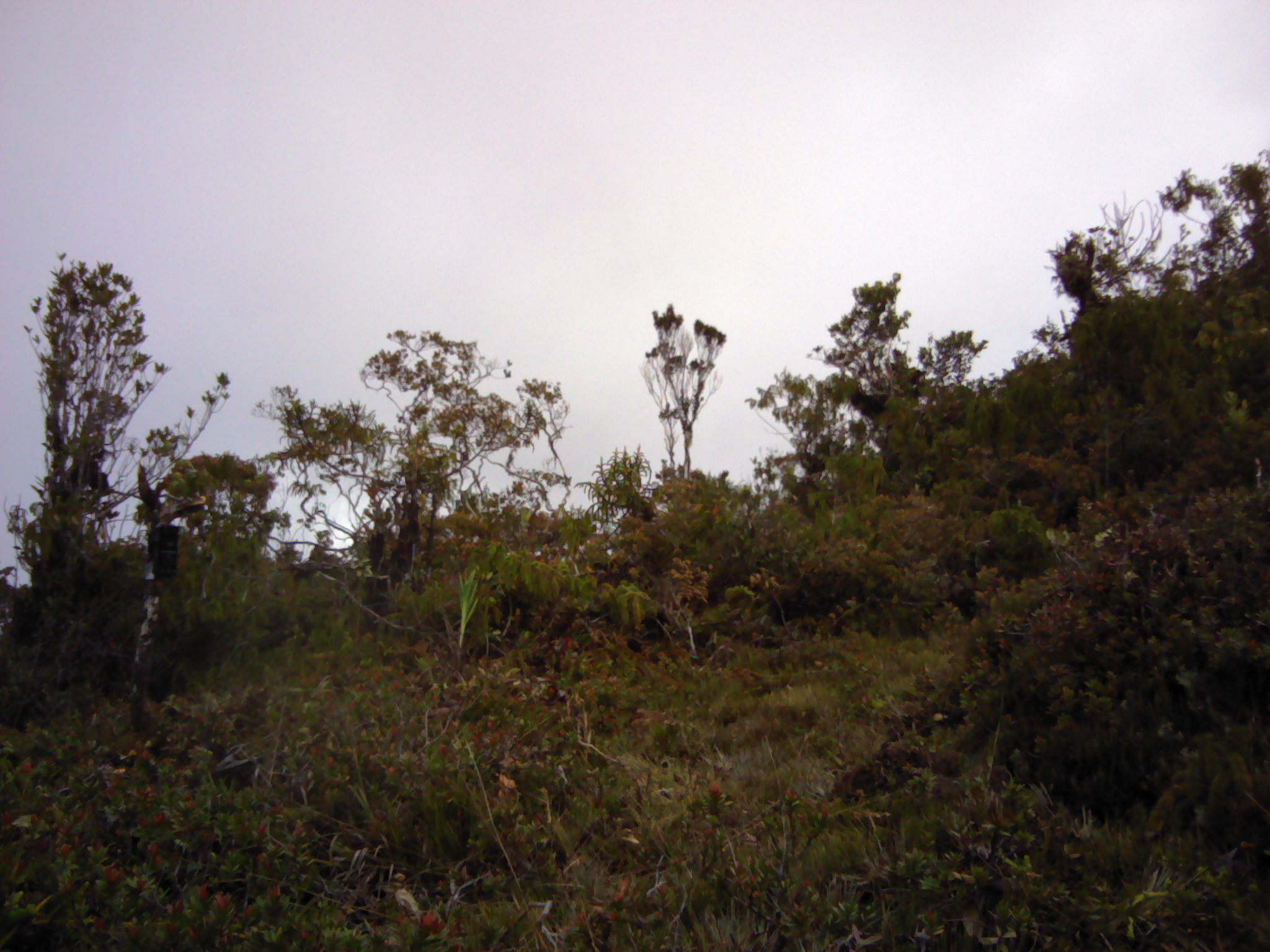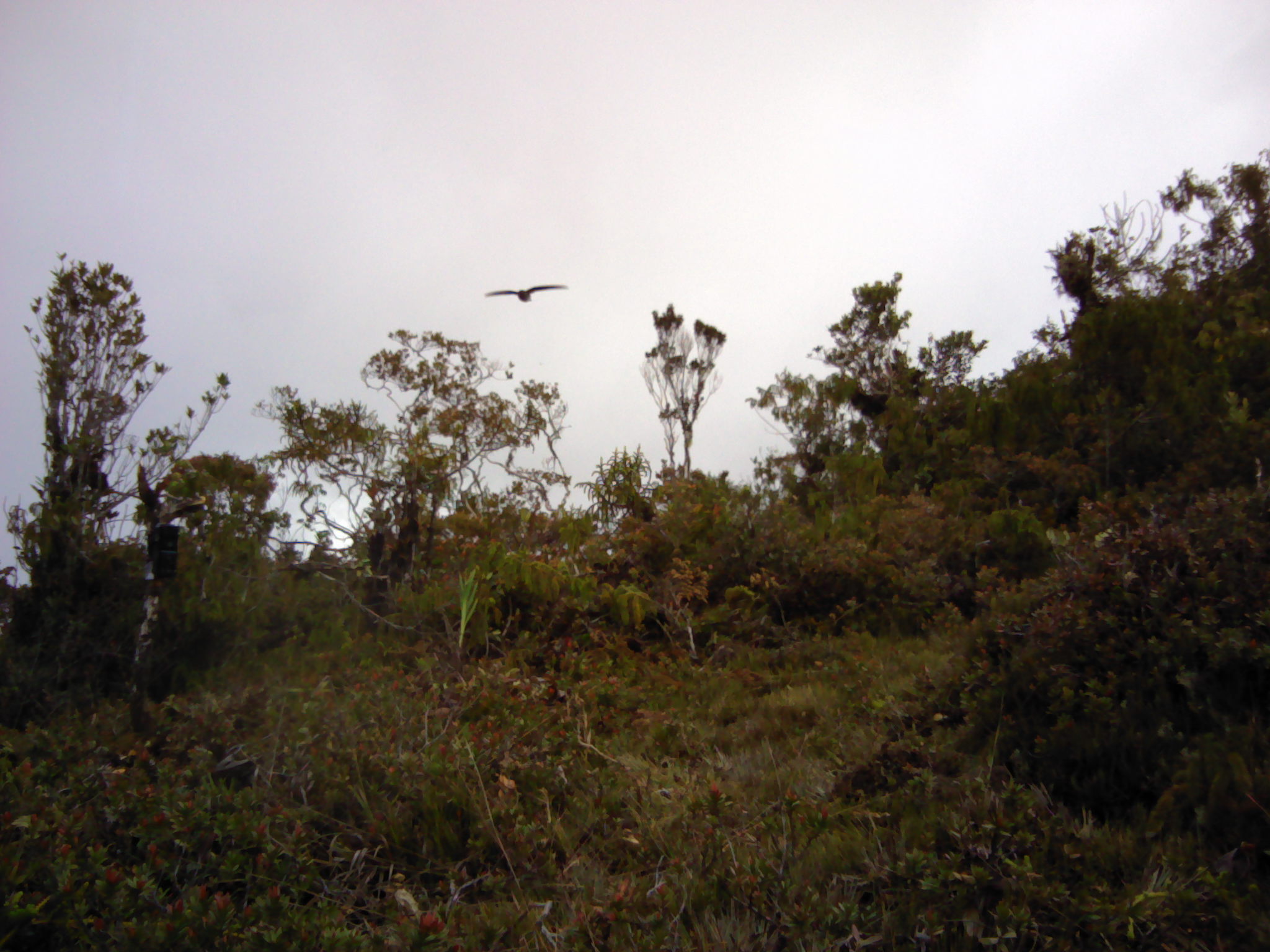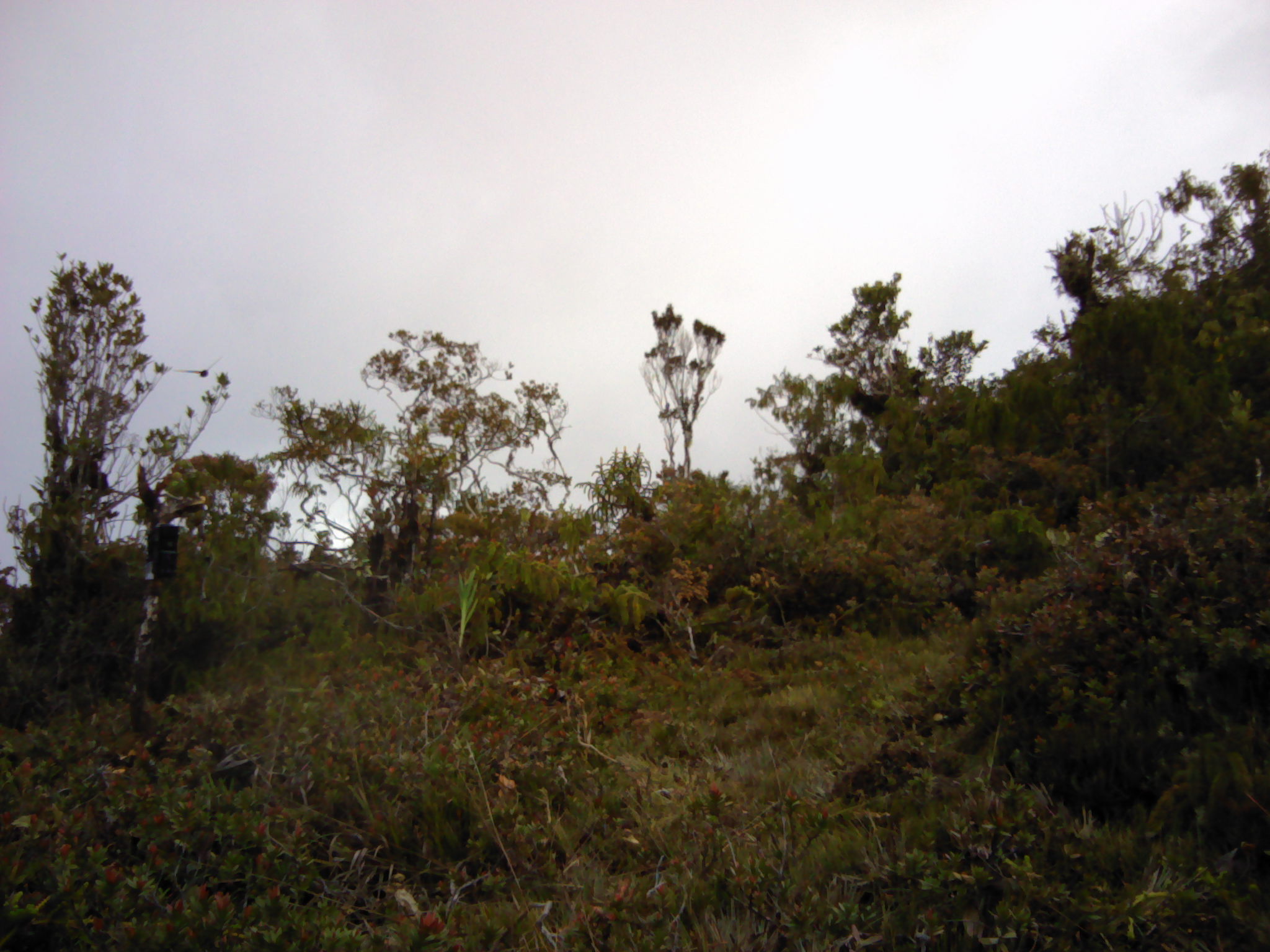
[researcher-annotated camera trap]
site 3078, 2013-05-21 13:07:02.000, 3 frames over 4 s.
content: unidentified animal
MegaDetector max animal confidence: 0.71